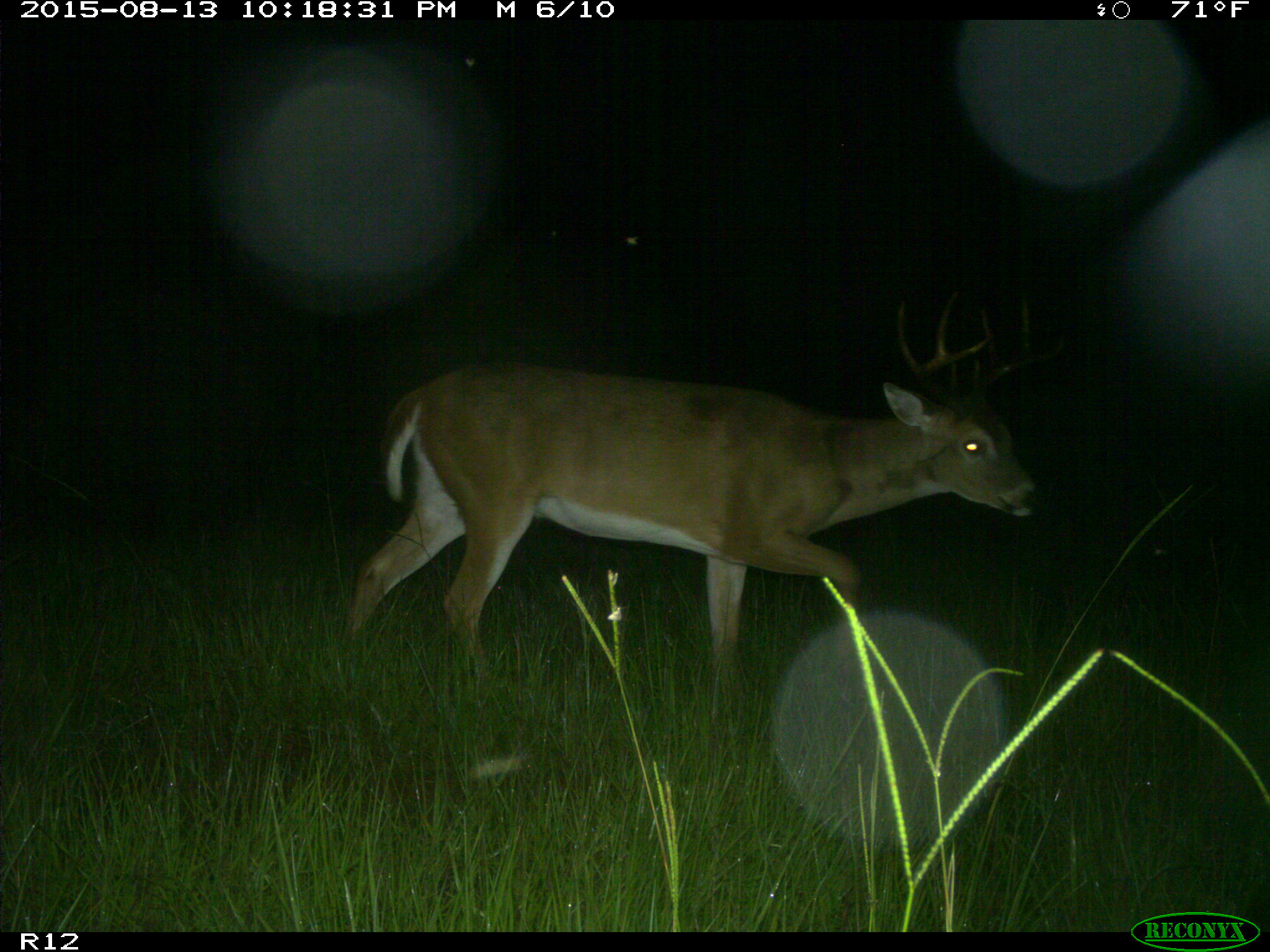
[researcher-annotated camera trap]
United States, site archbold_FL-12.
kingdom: Animalia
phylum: Chordata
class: Mammalia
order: Artiodactyla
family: Cervidae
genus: Odocoileus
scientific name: Odocoileus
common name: deer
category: unidentified deer